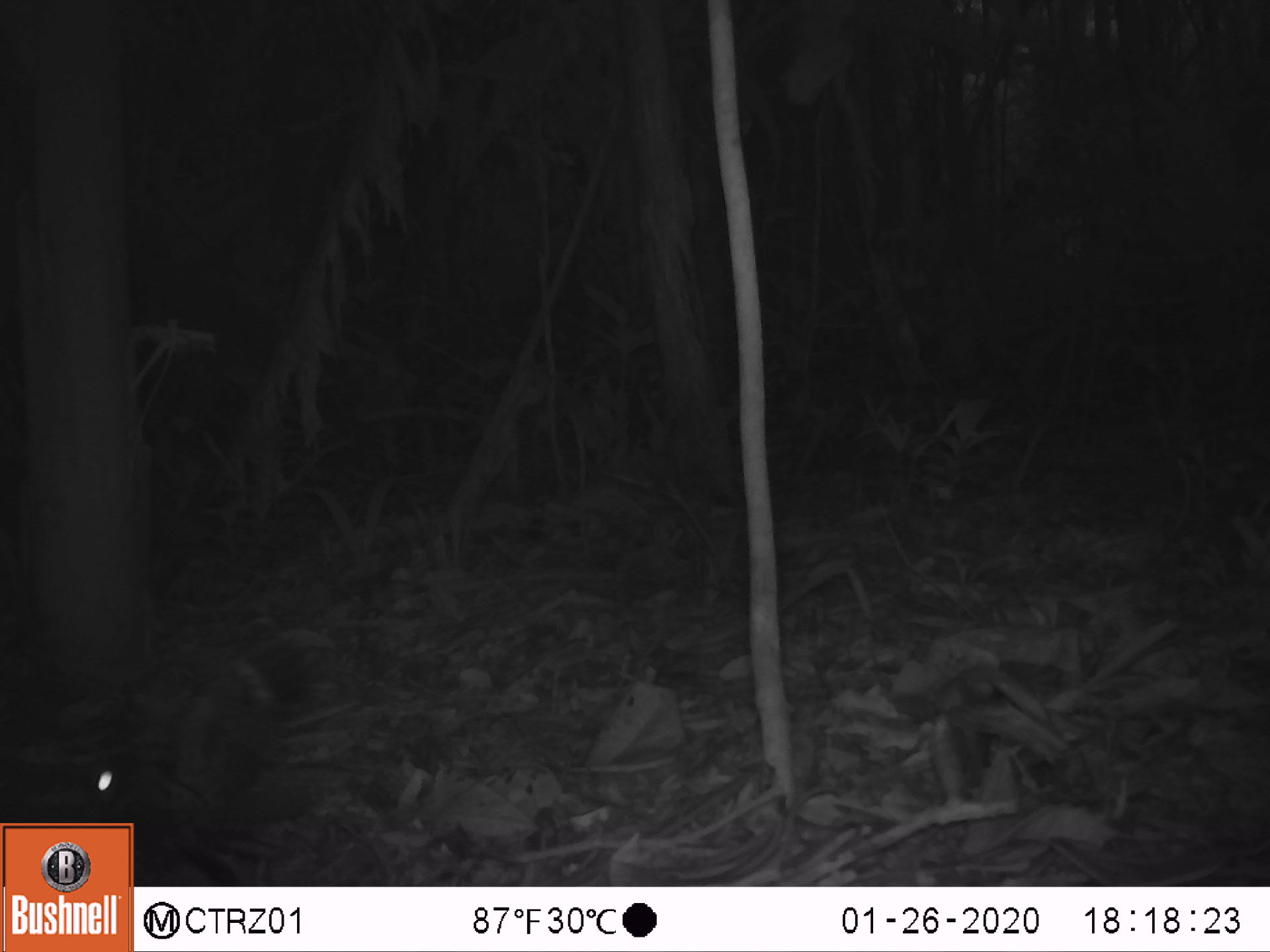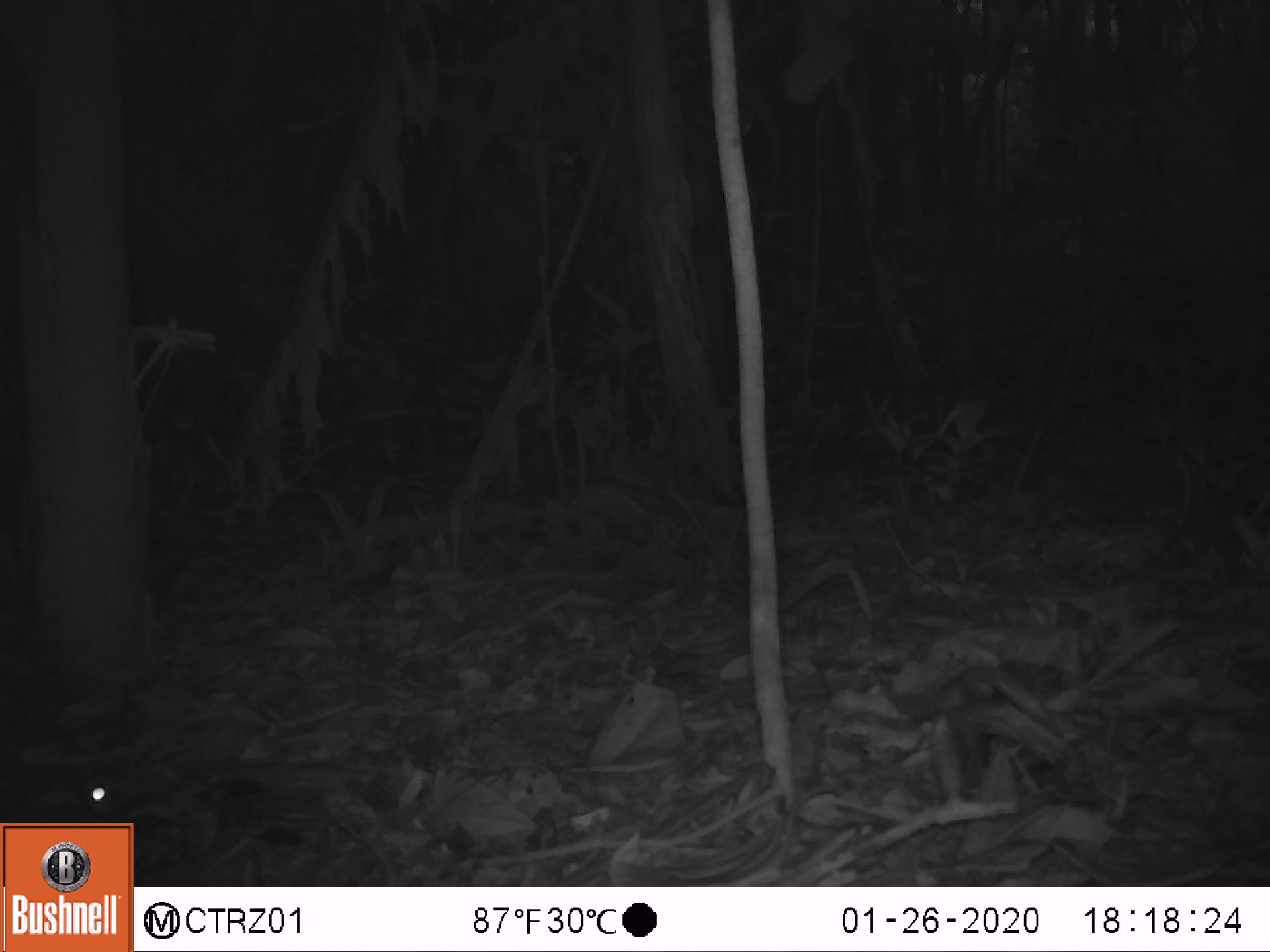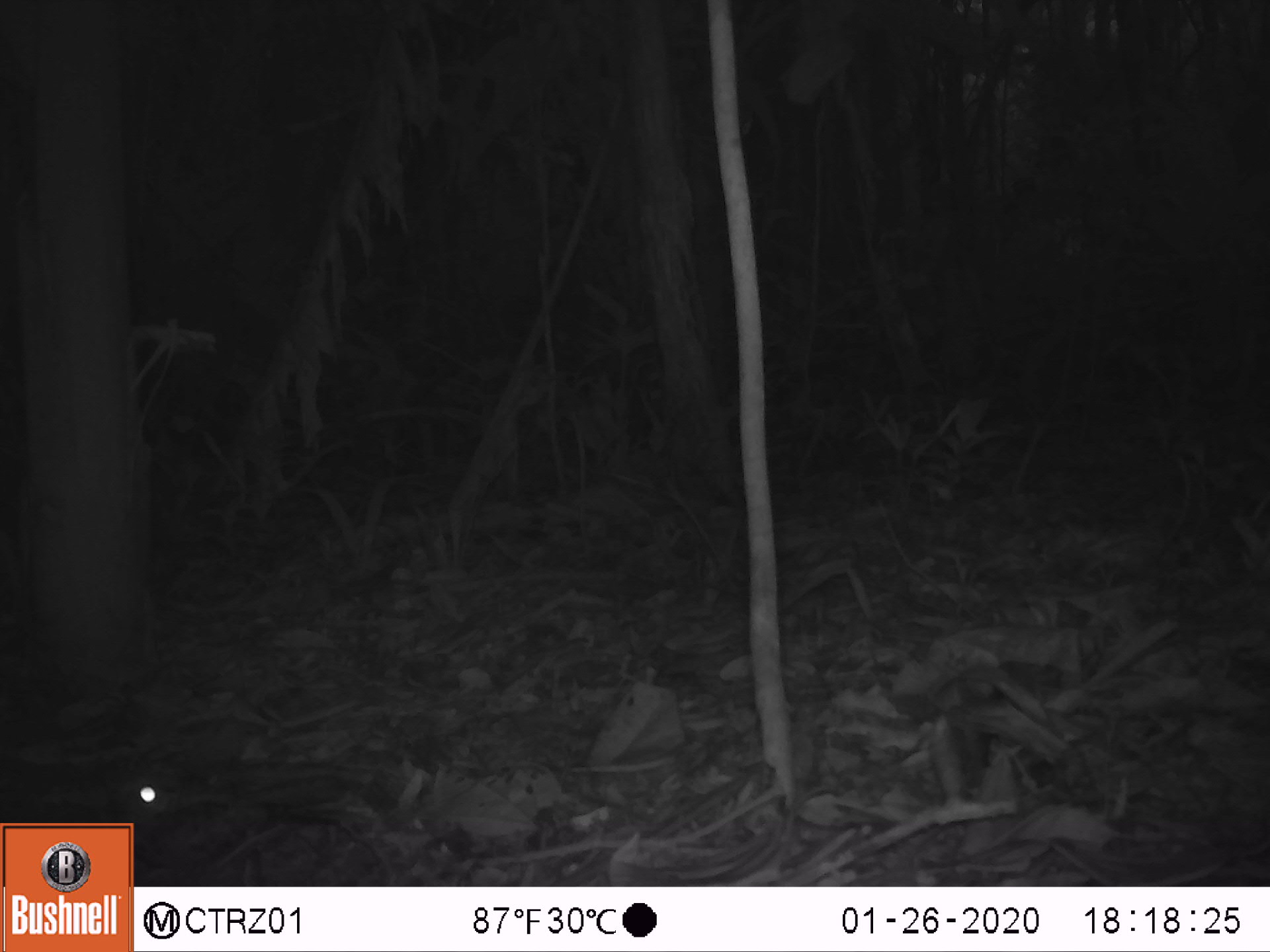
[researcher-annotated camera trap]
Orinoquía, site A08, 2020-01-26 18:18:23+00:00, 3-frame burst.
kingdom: Animalia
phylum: Chordata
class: Aves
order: Caprimulgiformes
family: Caprimulgidae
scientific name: Caprimulgidae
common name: nightjar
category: unknown nightjar